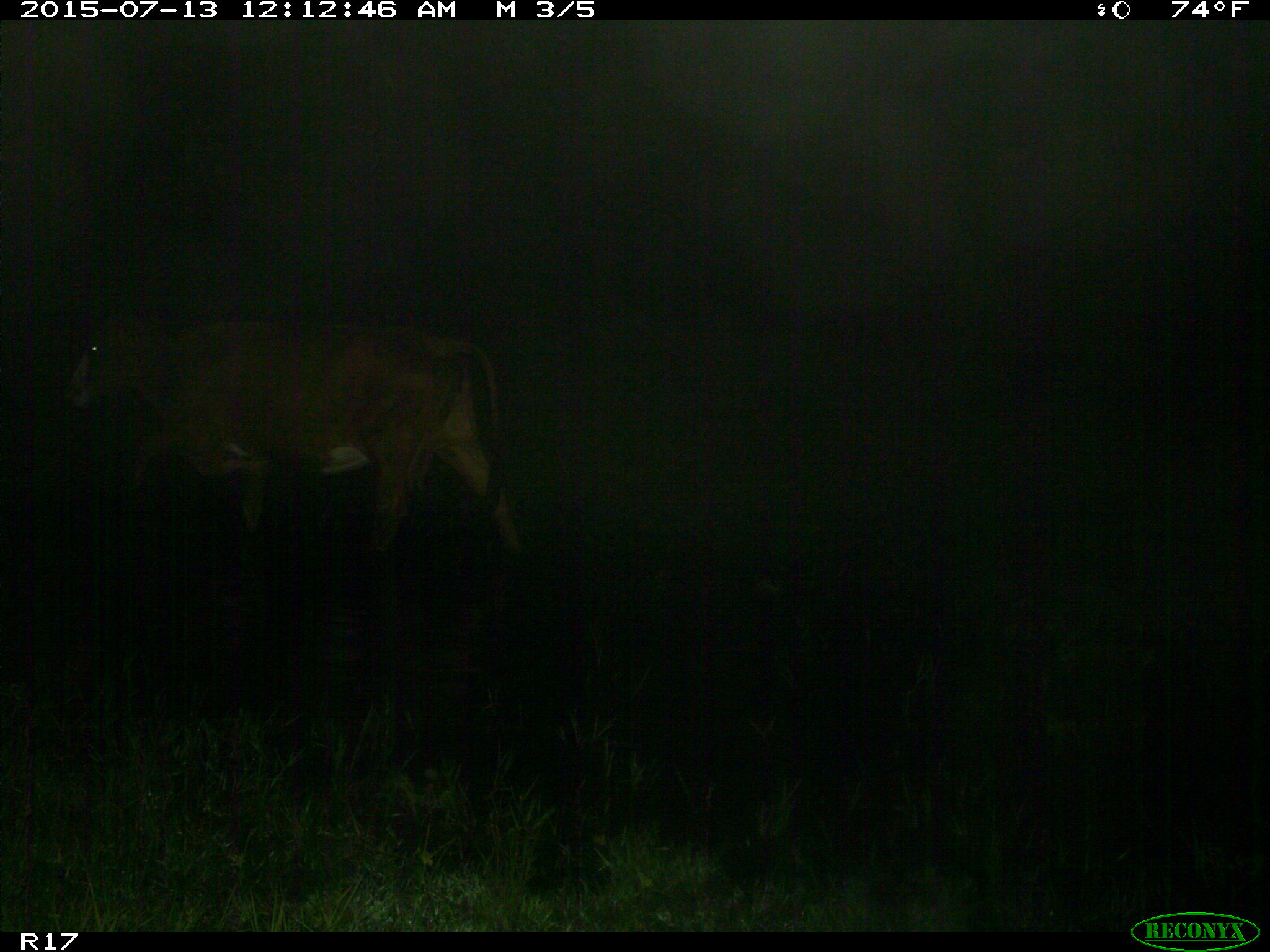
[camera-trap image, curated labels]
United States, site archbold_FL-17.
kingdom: Animalia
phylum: Chordata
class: Mammalia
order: Artiodactyla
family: Bovidae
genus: Bos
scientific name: Bos taurus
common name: domestic cow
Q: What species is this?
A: Bos taurus (domestic cow).